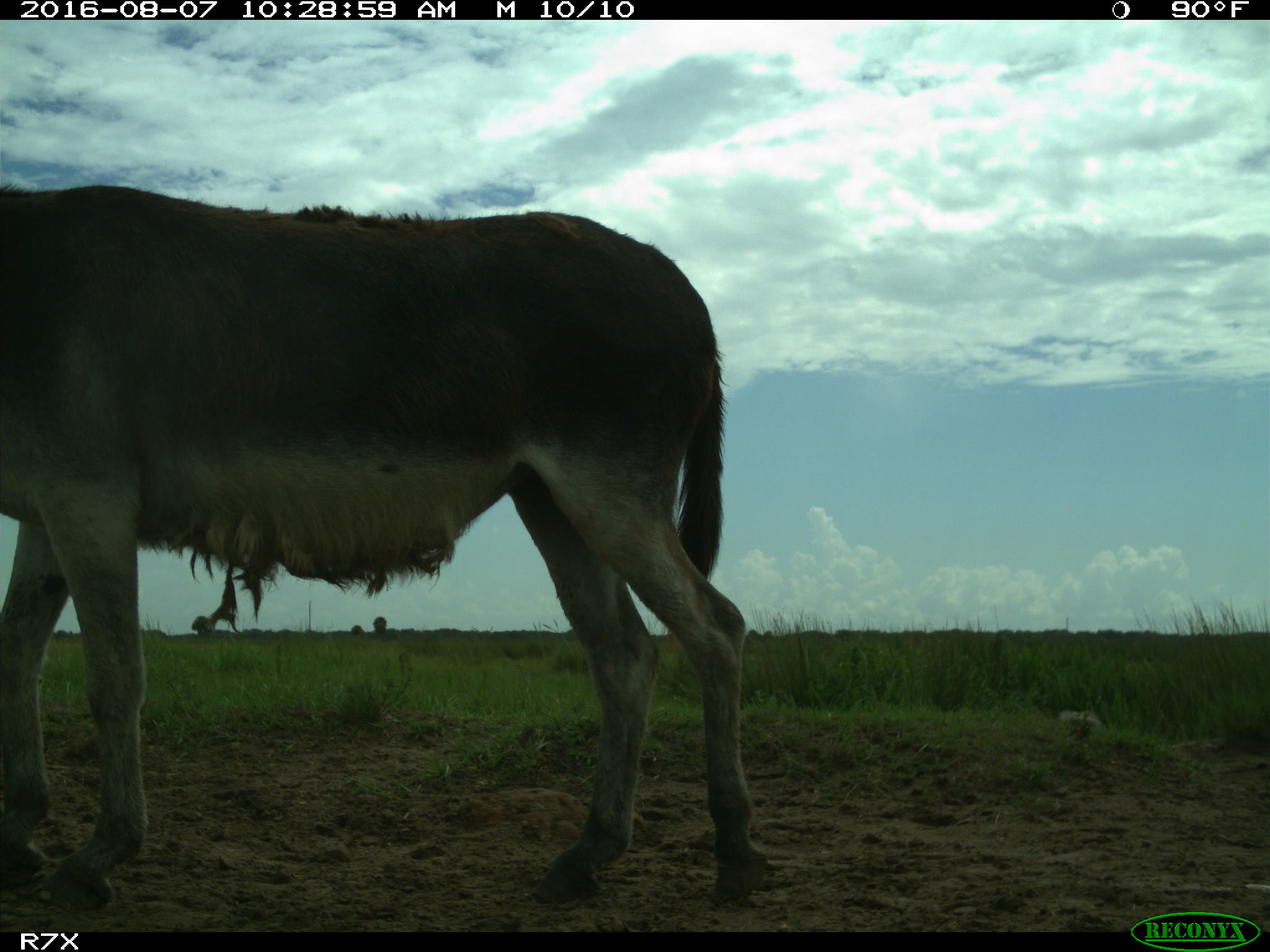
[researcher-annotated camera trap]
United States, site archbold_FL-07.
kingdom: Animalia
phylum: Chordata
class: Mammalia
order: Perissodactyla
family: Equidae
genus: Equus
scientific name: Equus africanus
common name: african wild ass